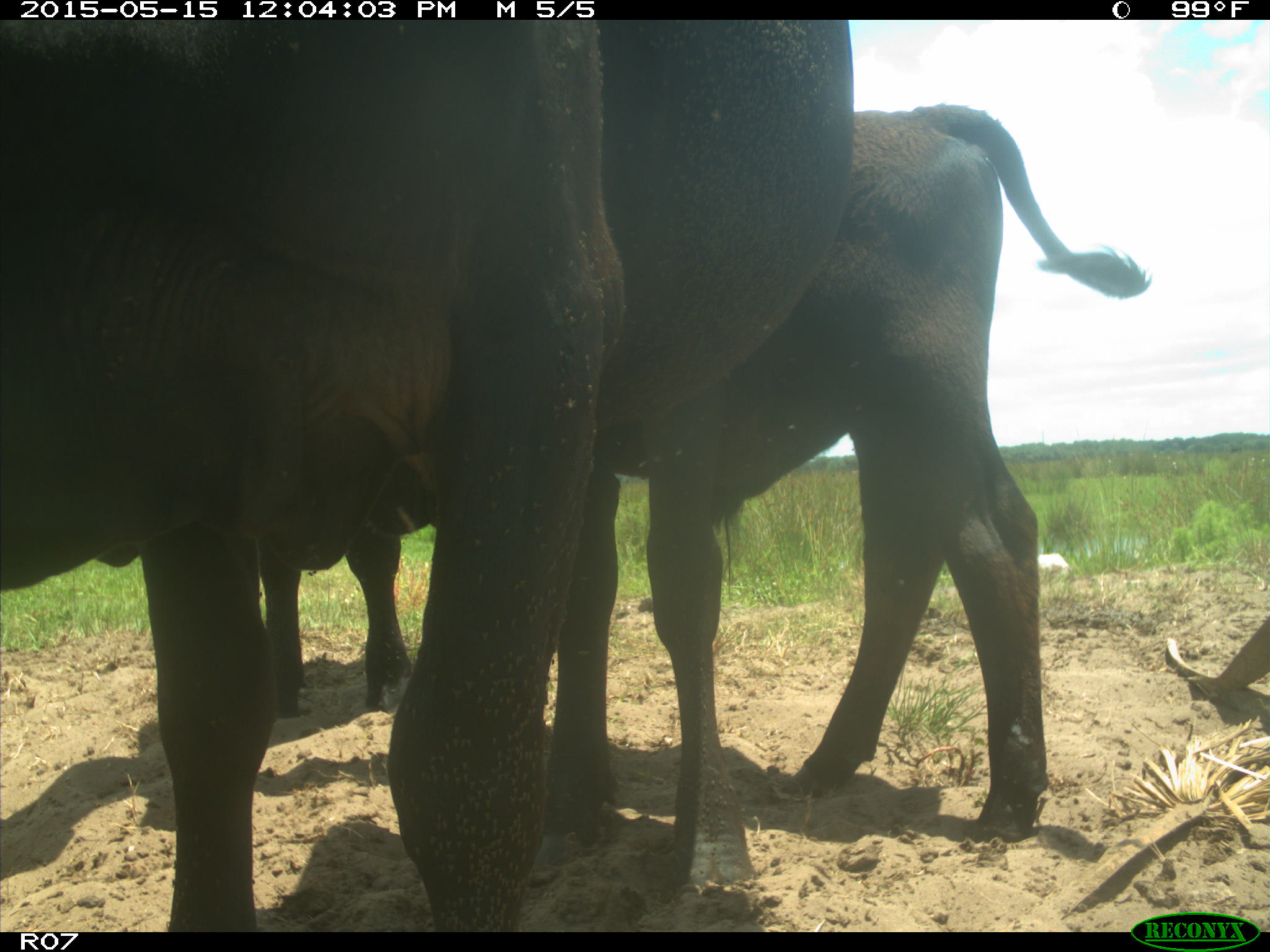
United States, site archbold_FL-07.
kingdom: Animalia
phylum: Chordata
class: Mammalia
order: Artiodactyla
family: Bovidae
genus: Bos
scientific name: Bos taurus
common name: domestic cow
Bos taurus (domestic cow).